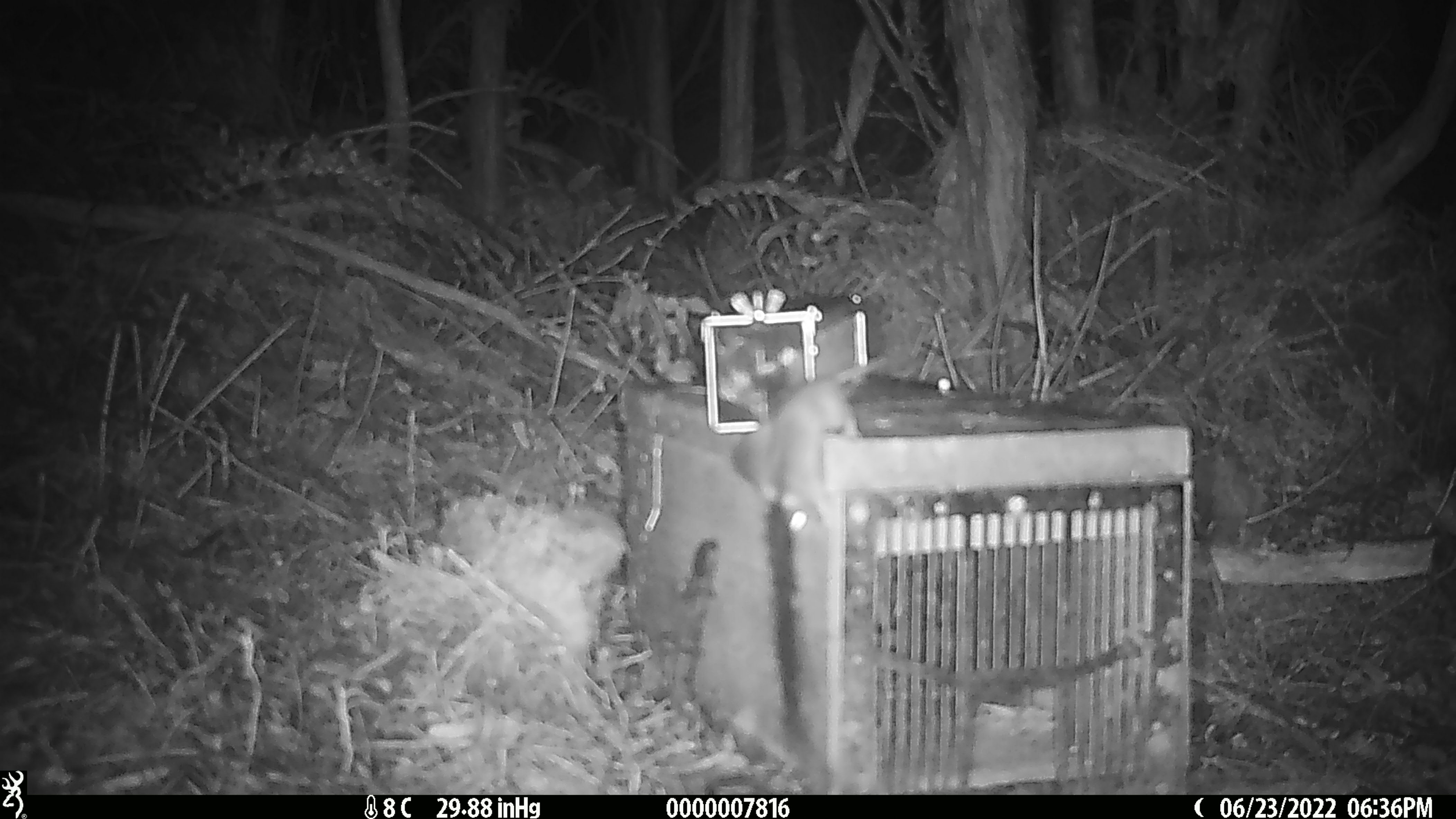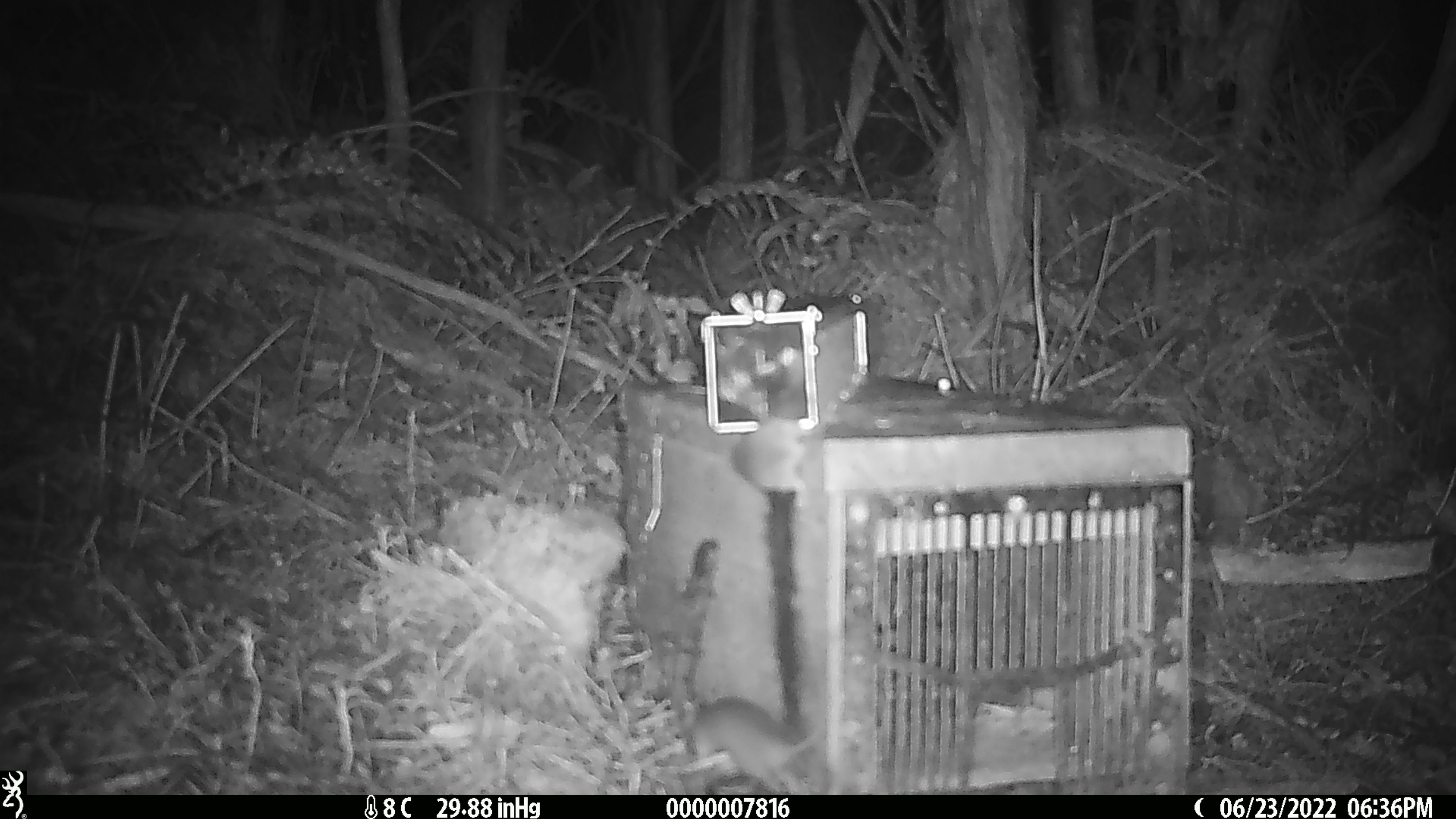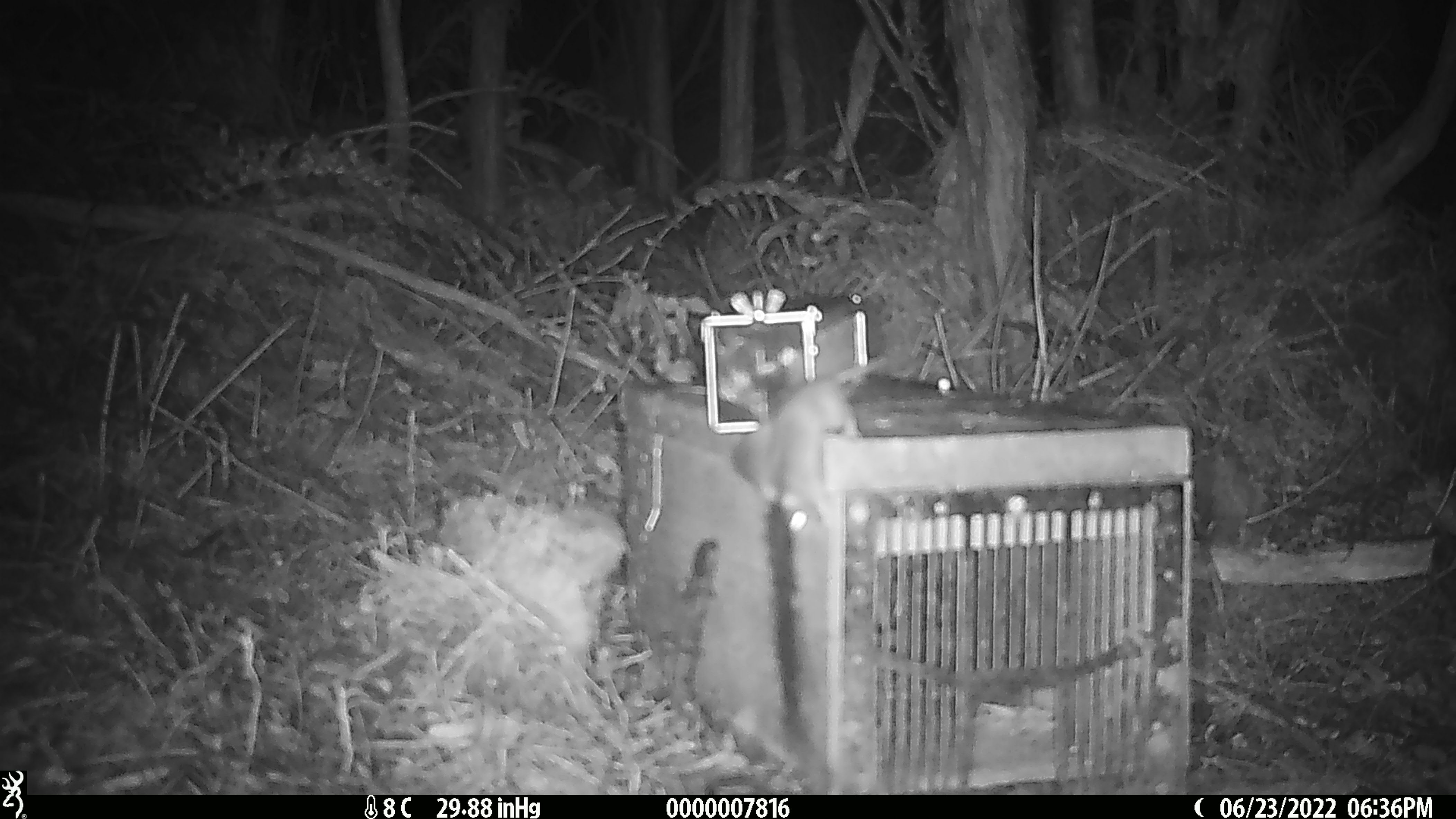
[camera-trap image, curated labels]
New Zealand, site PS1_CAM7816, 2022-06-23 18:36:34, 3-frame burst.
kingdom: Animalia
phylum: Chordata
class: Mammalia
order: Rodentia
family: Muridae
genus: Mus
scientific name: Mus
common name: mouse